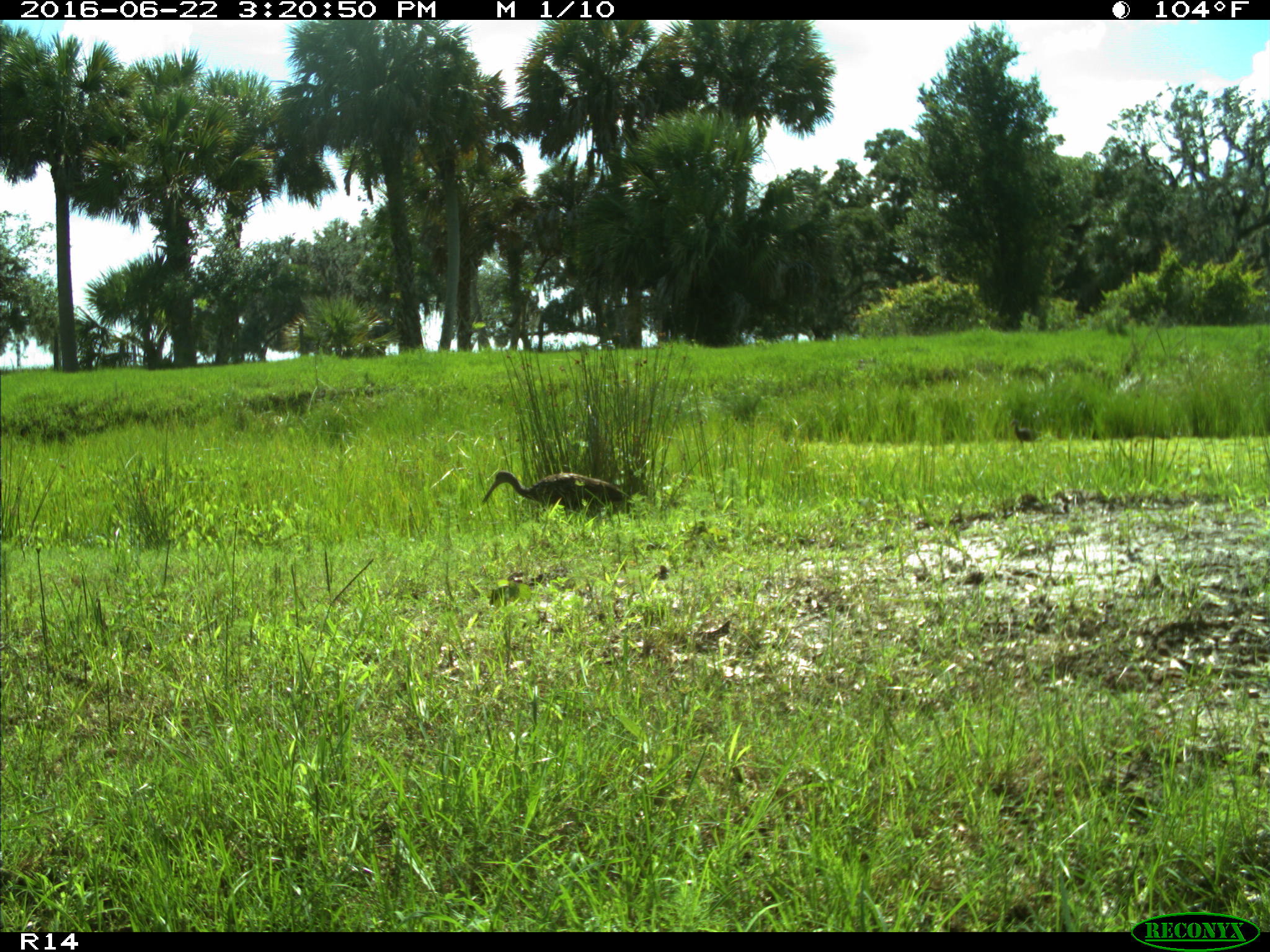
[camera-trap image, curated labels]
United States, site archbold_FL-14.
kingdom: Animalia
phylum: Chordata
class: Aves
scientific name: Aves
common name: birds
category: unidentified bird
Unidentified bird (birds) (Aves).